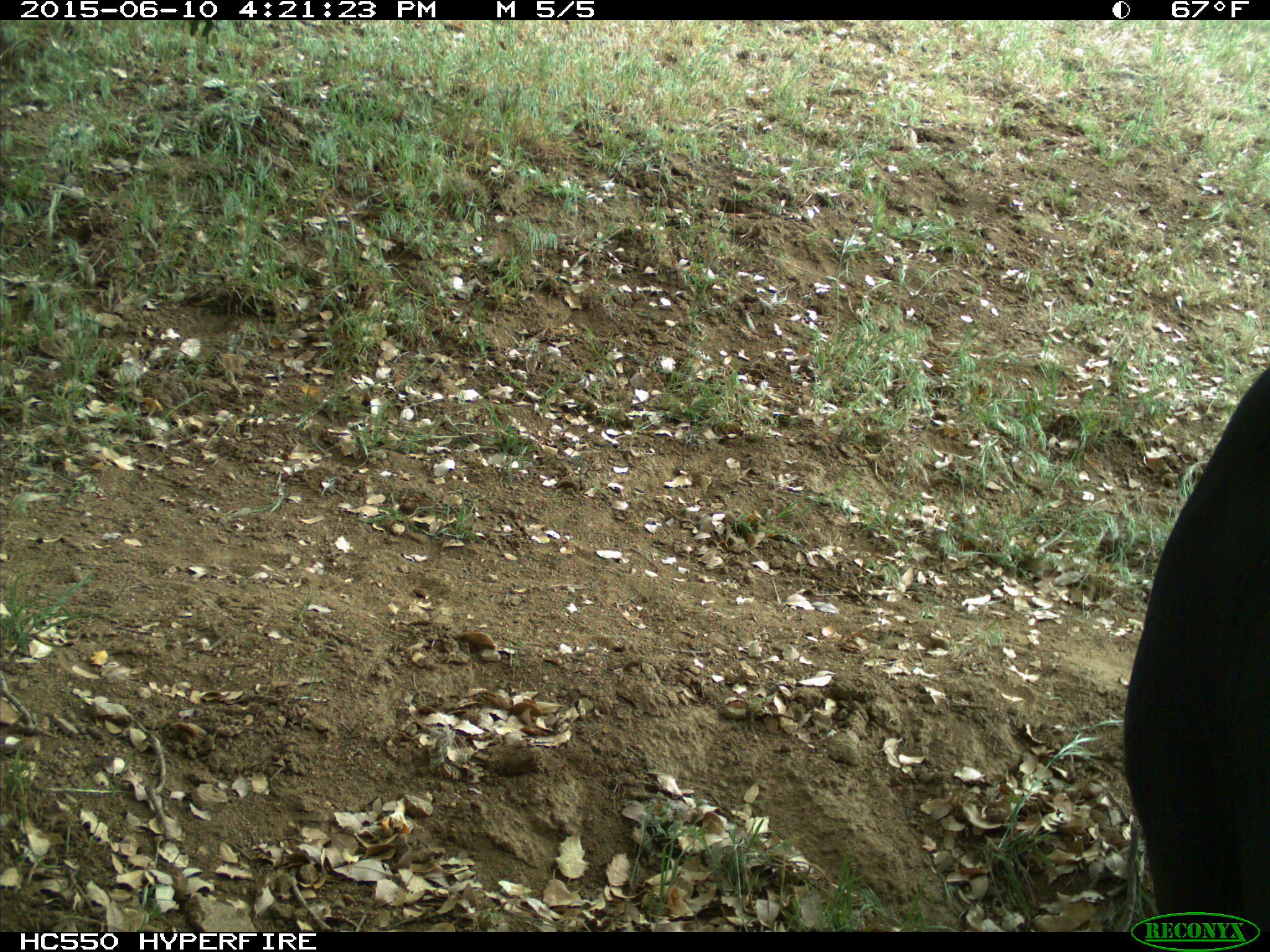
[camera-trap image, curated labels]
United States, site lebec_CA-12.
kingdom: Animalia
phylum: Chordata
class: Mammalia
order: Artiodactyla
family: Bovidae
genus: Bos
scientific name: Bos taurus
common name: domestic cow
Bos taurus (domestic cow).